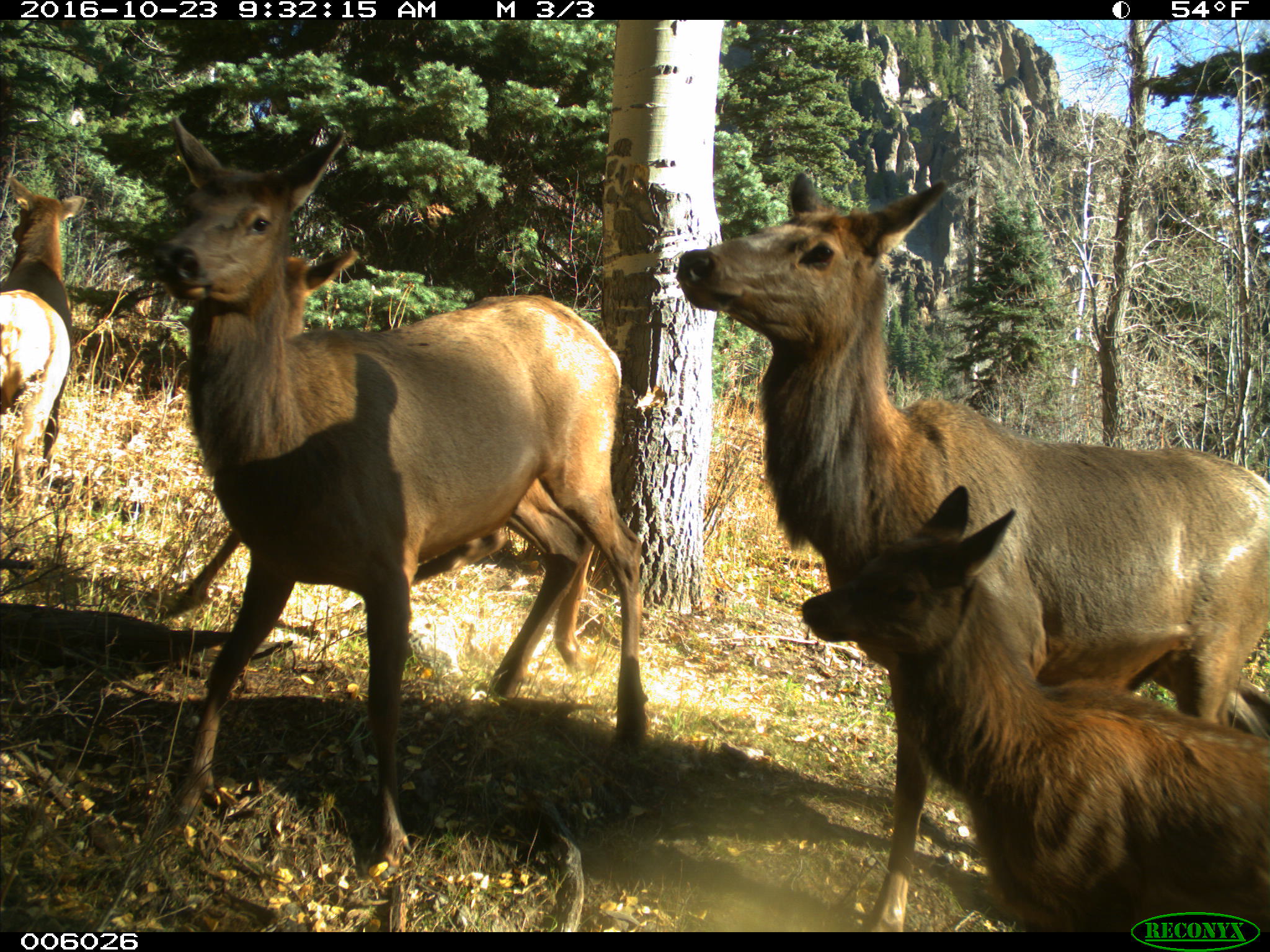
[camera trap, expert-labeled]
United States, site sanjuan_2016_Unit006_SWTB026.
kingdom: Animalia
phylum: Chordata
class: Mammalia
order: Artiodactyla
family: Cervidae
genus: Cervus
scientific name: Cervus elaphus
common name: red deer